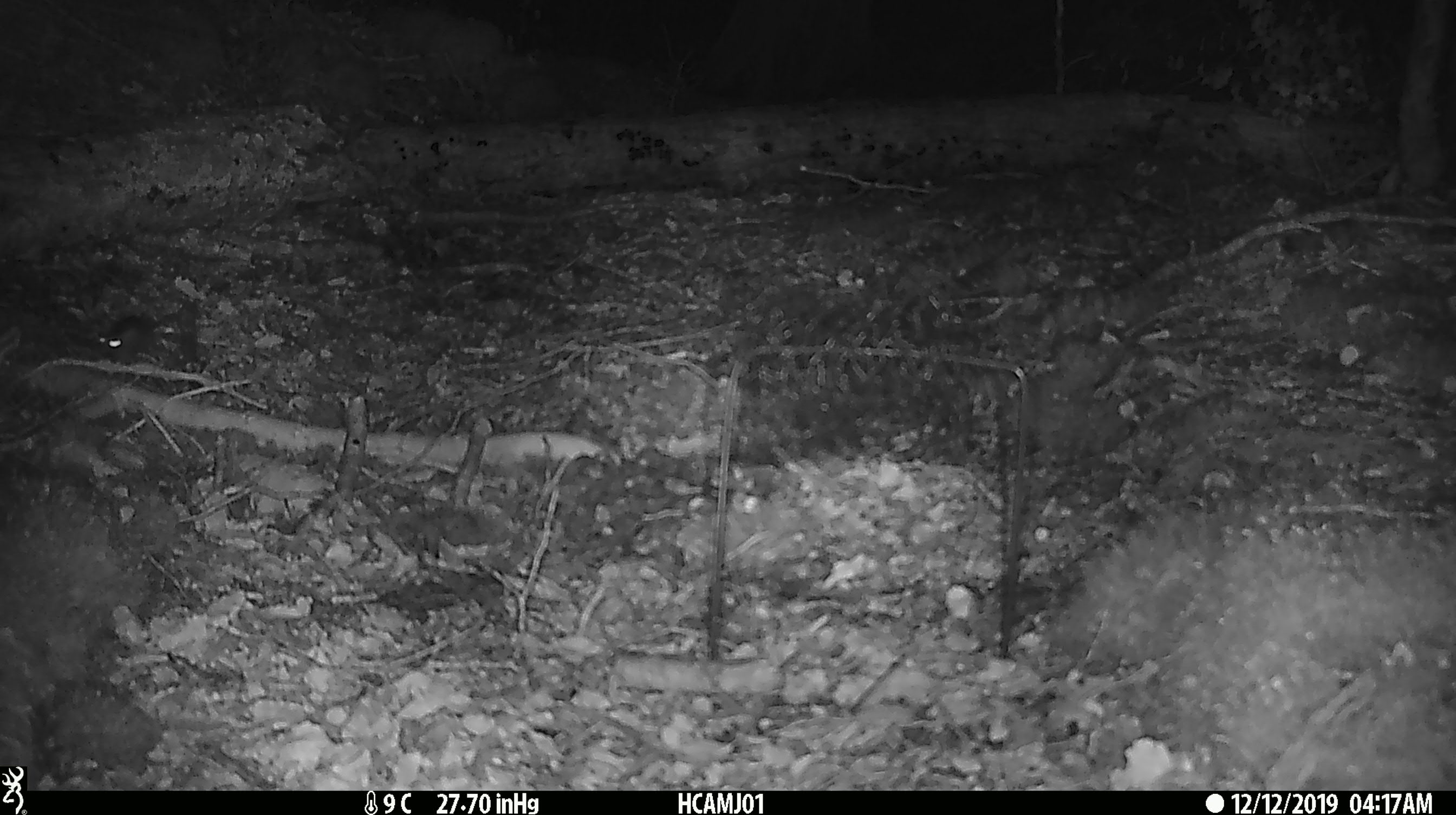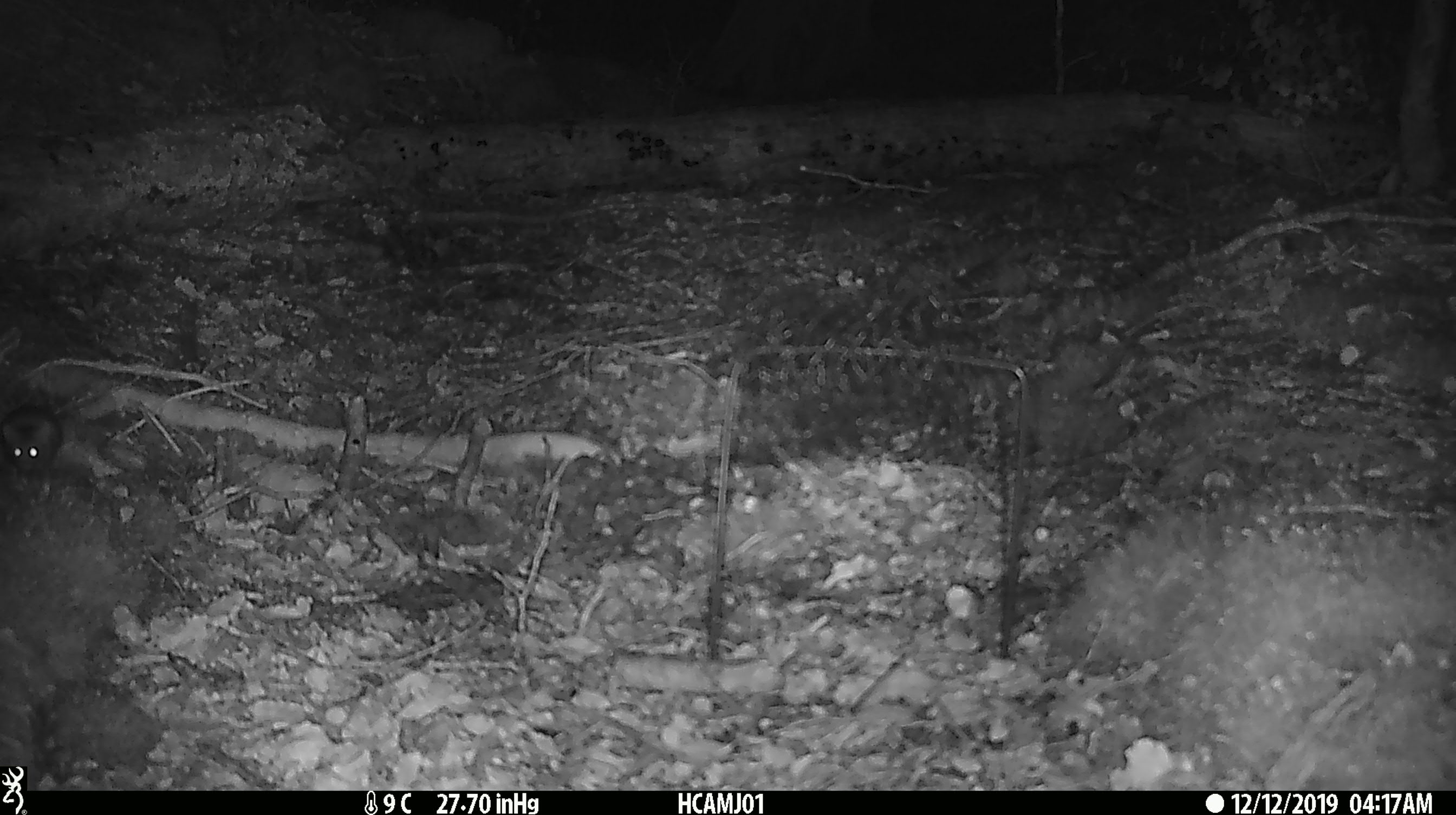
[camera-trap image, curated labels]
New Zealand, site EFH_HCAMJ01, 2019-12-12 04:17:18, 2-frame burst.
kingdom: Animalia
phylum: Chordata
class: Mammalia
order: Rodentia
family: Muridae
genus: Mus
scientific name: Mus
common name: mouse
Mouse (Mus).